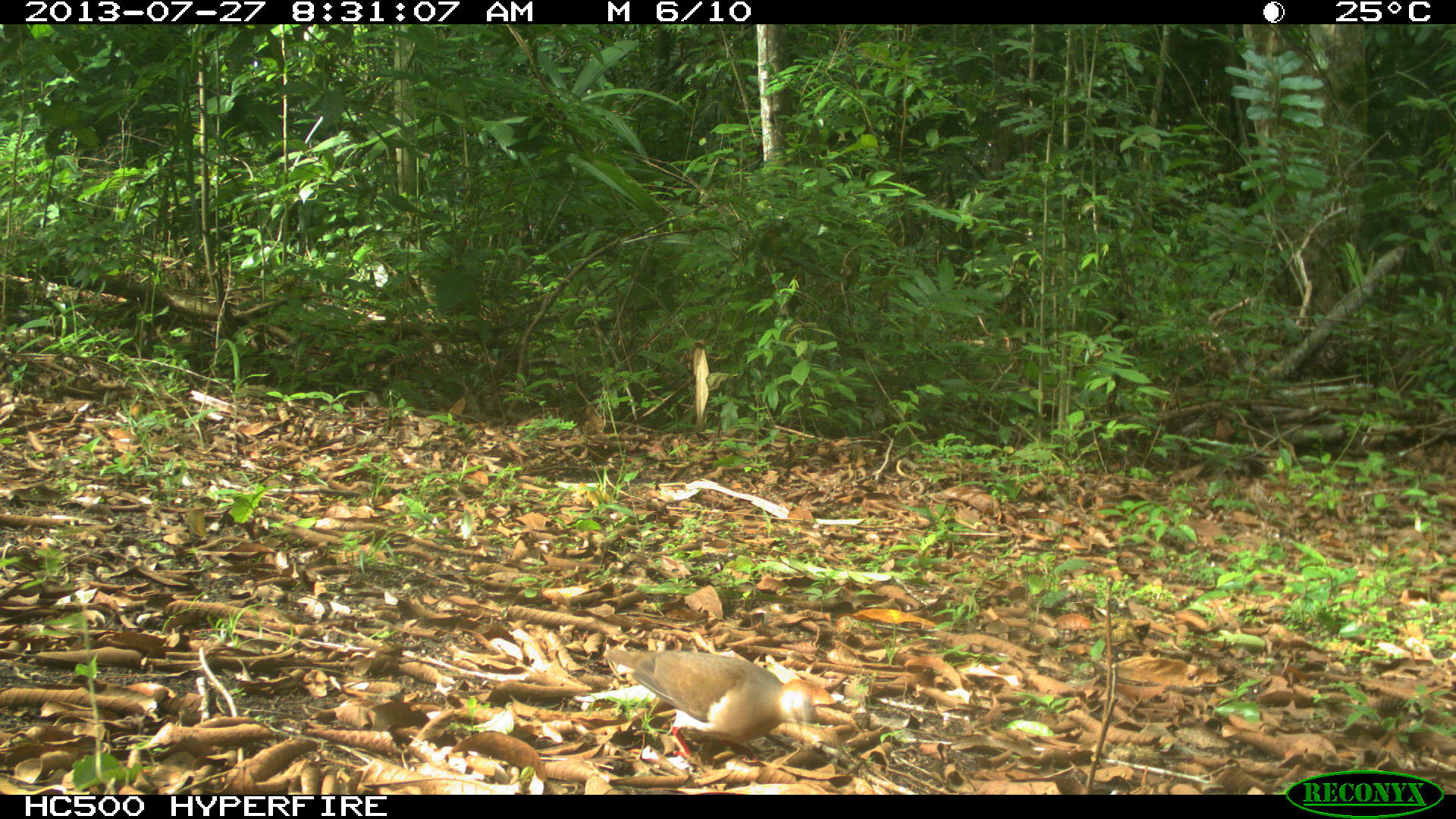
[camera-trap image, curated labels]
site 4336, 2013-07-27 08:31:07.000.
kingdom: Animalia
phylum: Chordata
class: Aves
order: Columbiformes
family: Columbidae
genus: Leptotila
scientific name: Leptotila plumbeiceps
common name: gray-headed dove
Leptotila plumbeiceps (gray-headed dove), count 1.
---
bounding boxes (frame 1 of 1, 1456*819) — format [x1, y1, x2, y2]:
leptotila plumbeiceps: [606, 646, 823, 760]